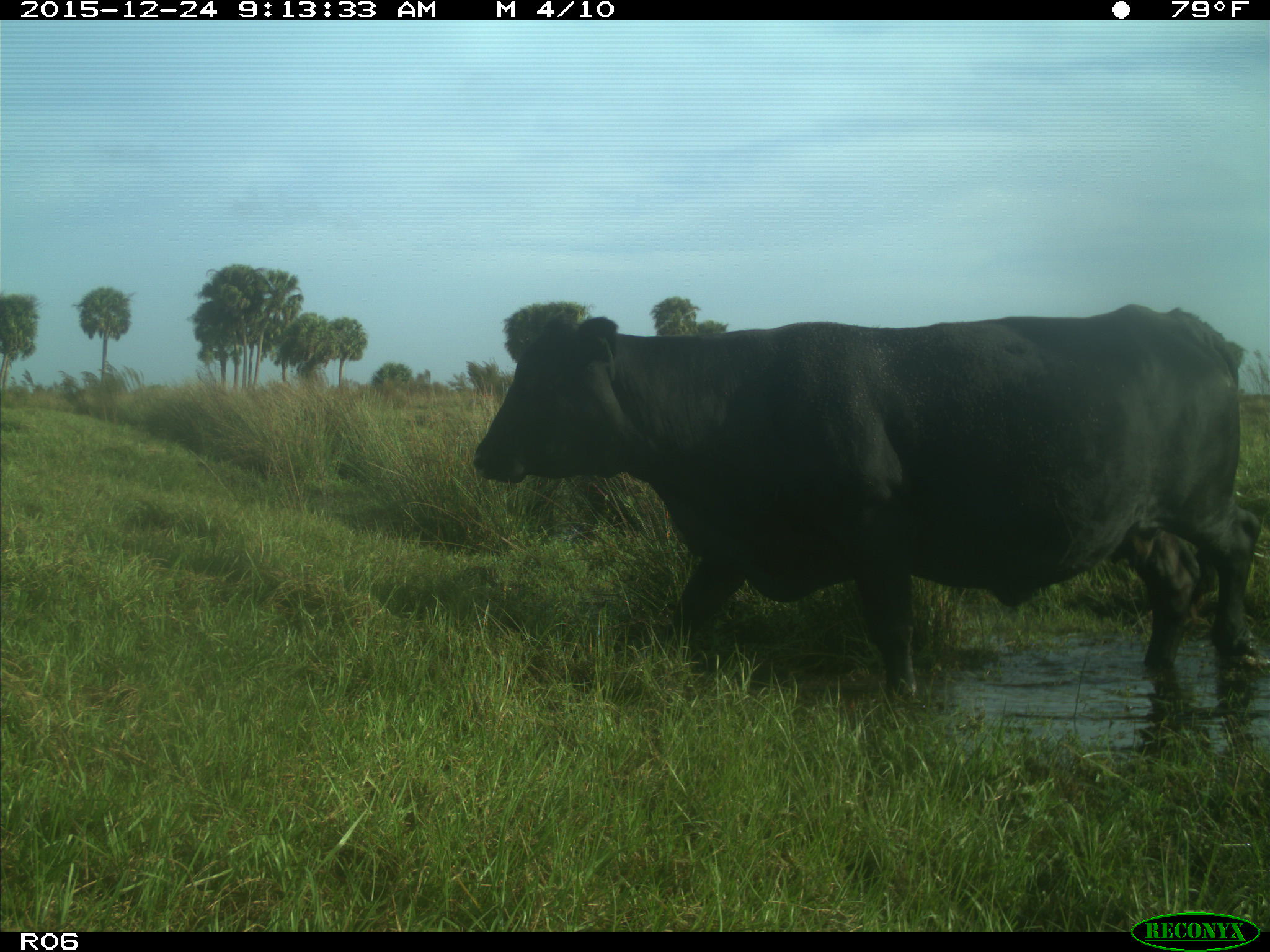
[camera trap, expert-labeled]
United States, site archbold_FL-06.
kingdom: Animalia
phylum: Chordata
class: Mammalia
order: Artiodactyla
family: Bovidae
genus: Bos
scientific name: Bos taurus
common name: domestic cow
Bos taurus (domestic cow).